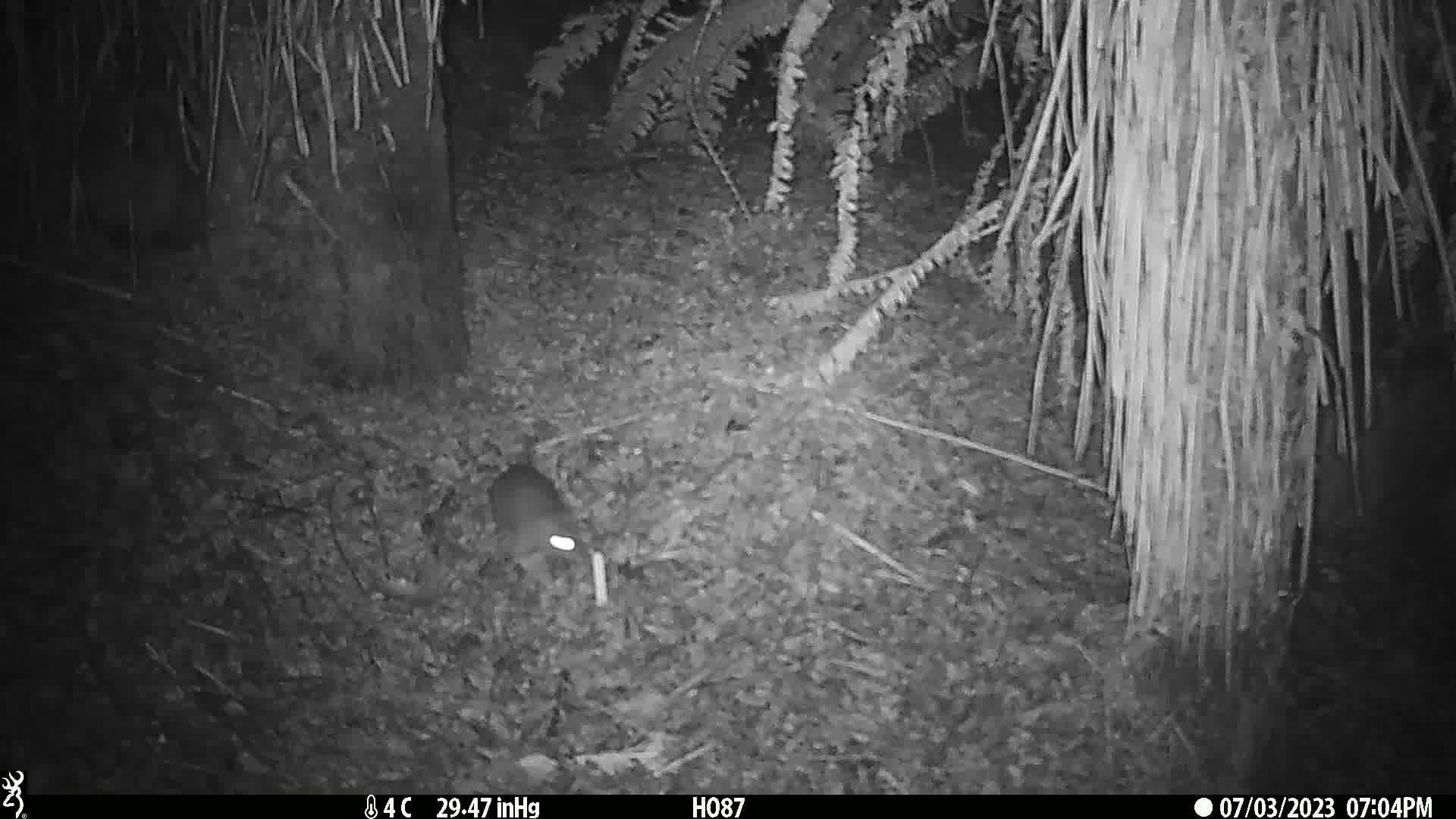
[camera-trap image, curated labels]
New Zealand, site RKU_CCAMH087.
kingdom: Animalia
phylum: Chordata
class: Mammalia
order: Rodentia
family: Muridae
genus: Rattus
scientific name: Rattus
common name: rat